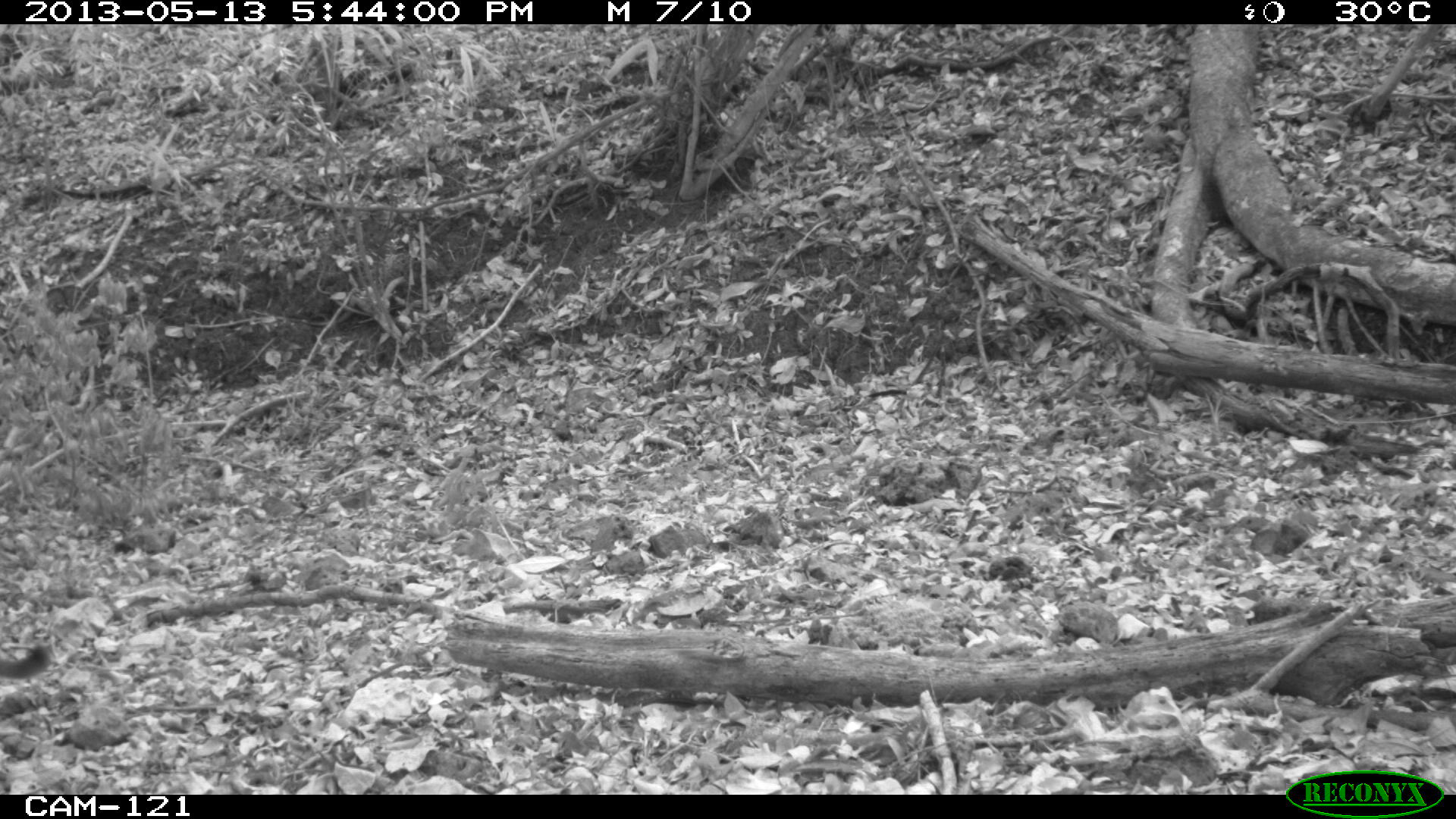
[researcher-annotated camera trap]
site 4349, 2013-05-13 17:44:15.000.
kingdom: Animalia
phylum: Chordata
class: Mammalia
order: Carnivora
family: Felidae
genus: Puma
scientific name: Puma concolor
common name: mountain lion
Puma concolor (mountain lion), count 1, sex male.